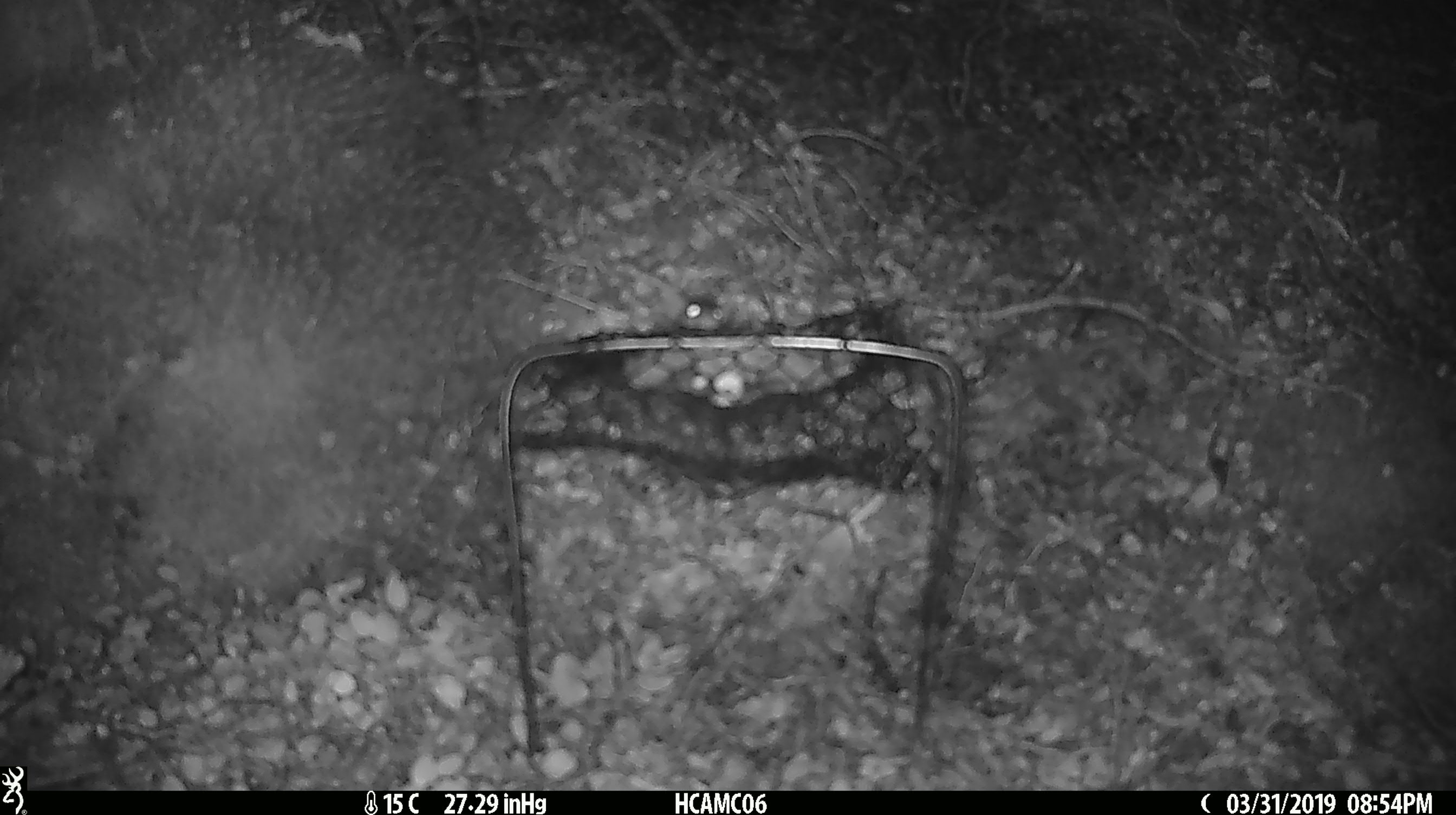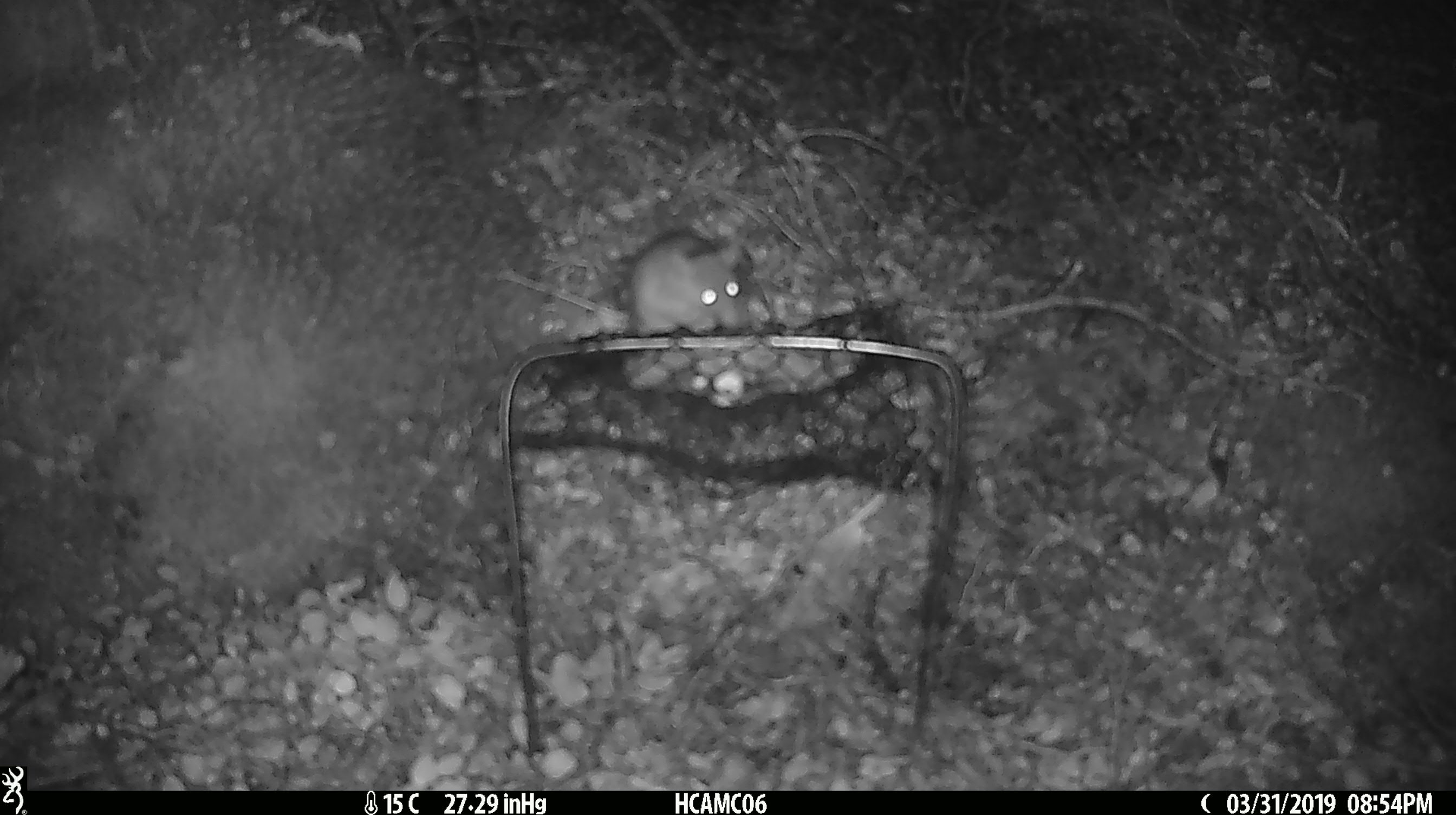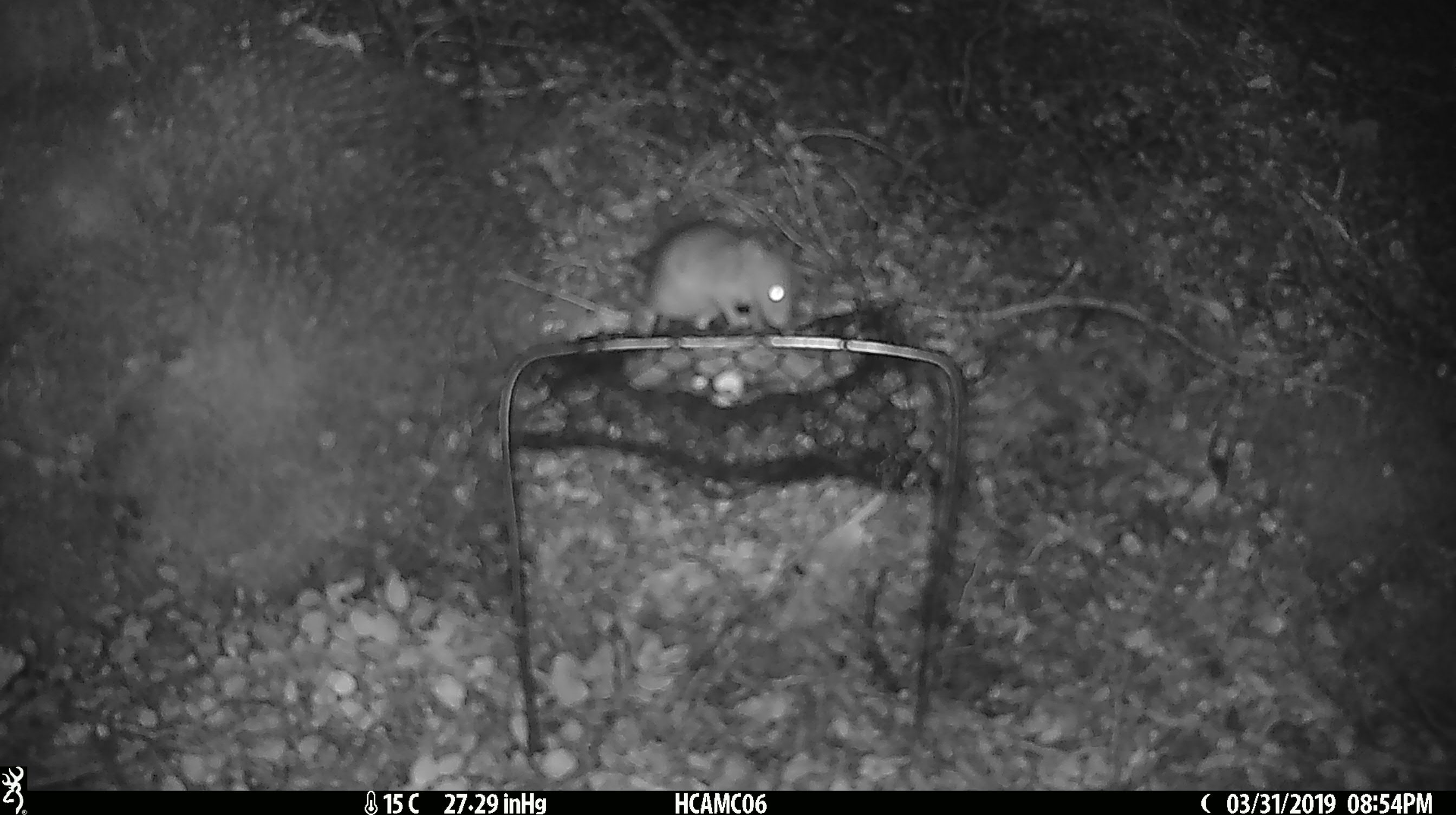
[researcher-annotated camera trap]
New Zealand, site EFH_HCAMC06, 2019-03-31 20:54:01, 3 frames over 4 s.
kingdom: Animalia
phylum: Chordata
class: Mammalia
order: Rodentia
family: Muridae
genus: Mus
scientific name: Mus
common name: mouse